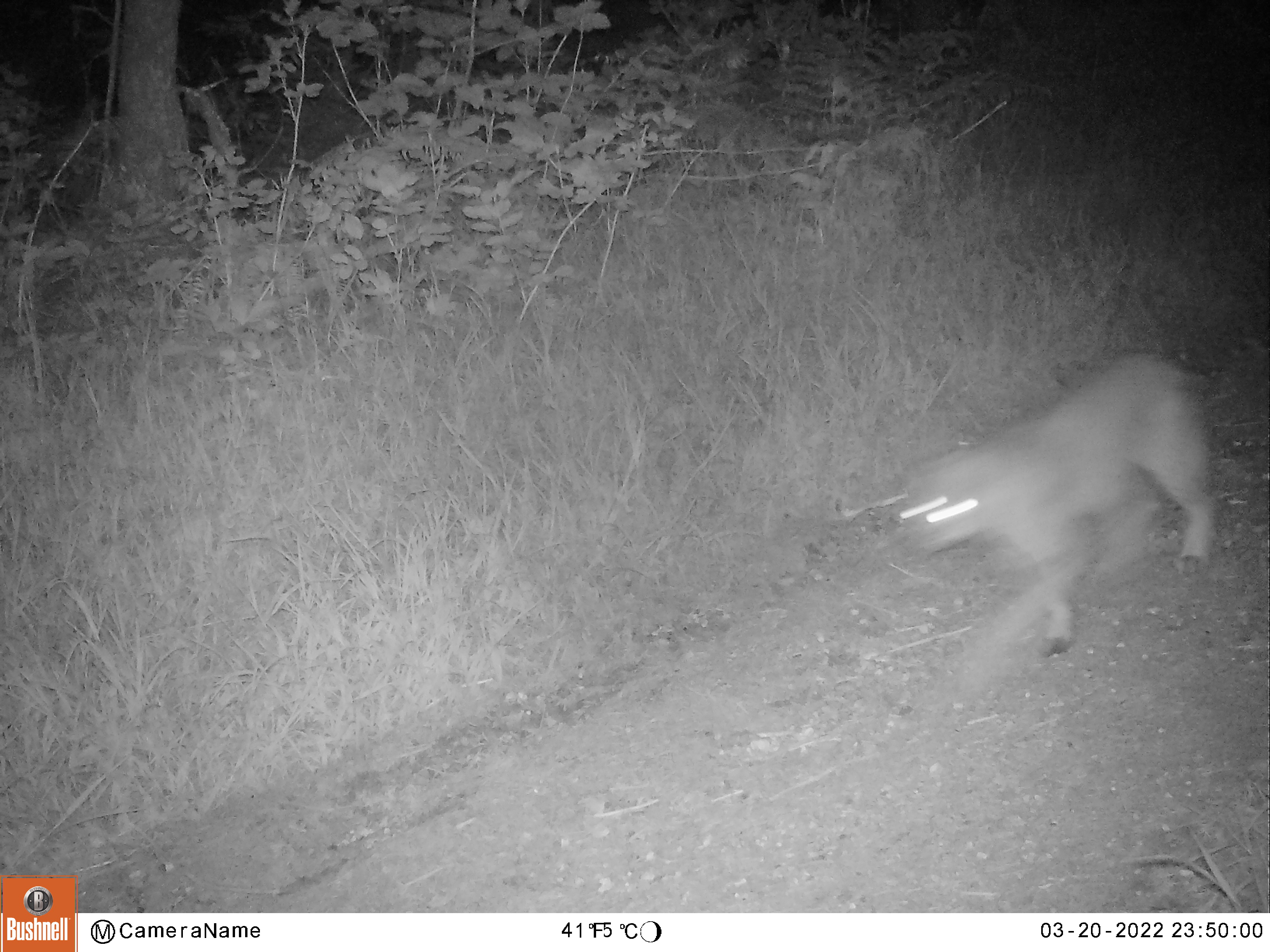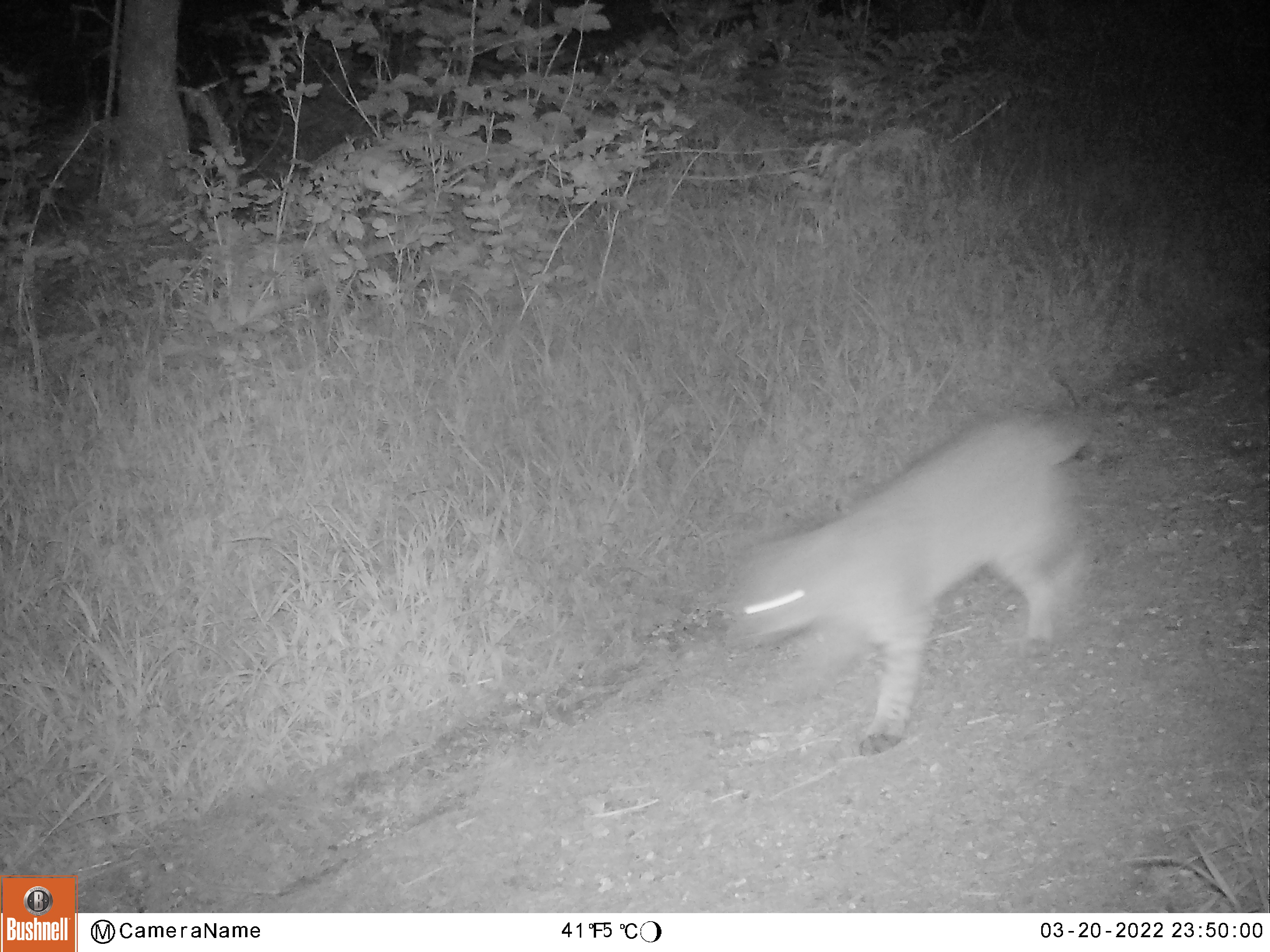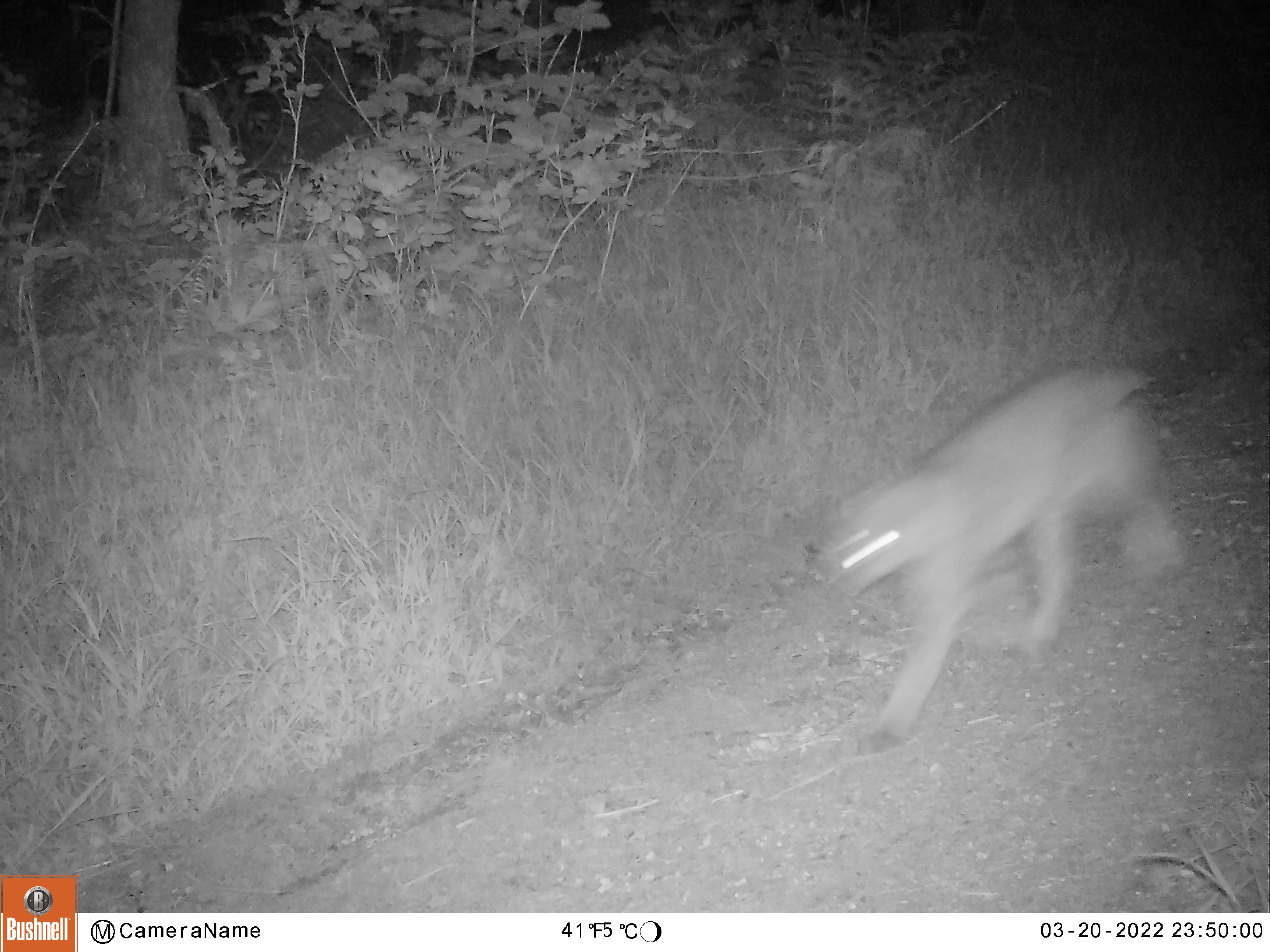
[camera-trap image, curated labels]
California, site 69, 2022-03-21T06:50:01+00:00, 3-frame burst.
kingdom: Animalia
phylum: Chordata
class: Mammalia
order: Carnivora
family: Felidae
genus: Lynx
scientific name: Lynx rufus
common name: bobcat